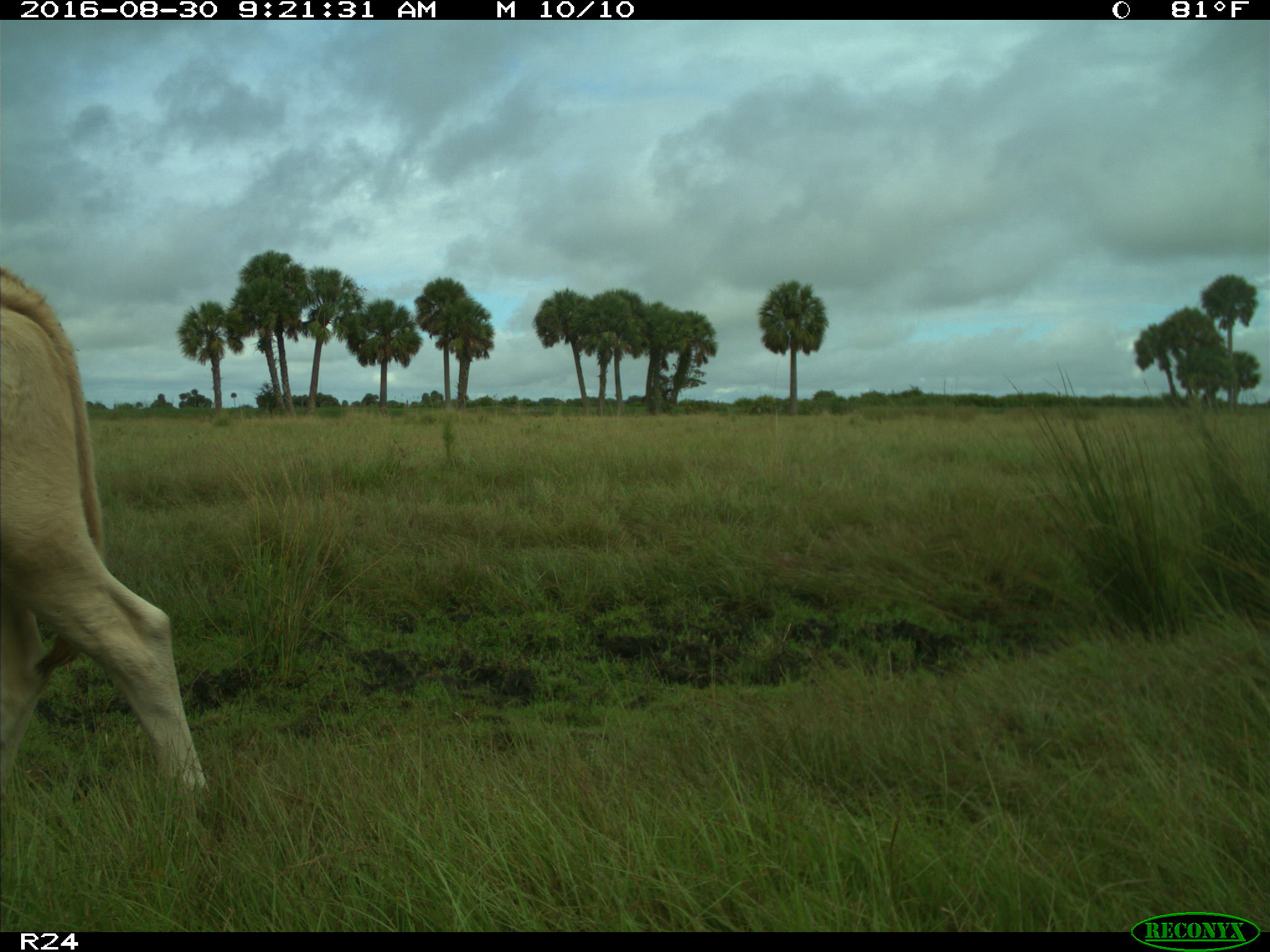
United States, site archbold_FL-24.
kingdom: Animalia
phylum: Chordata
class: Mammalia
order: Artiodactyla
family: Bovidae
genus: Bos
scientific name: Bos taurus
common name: domestic cow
Bos taurus (domestic cow).